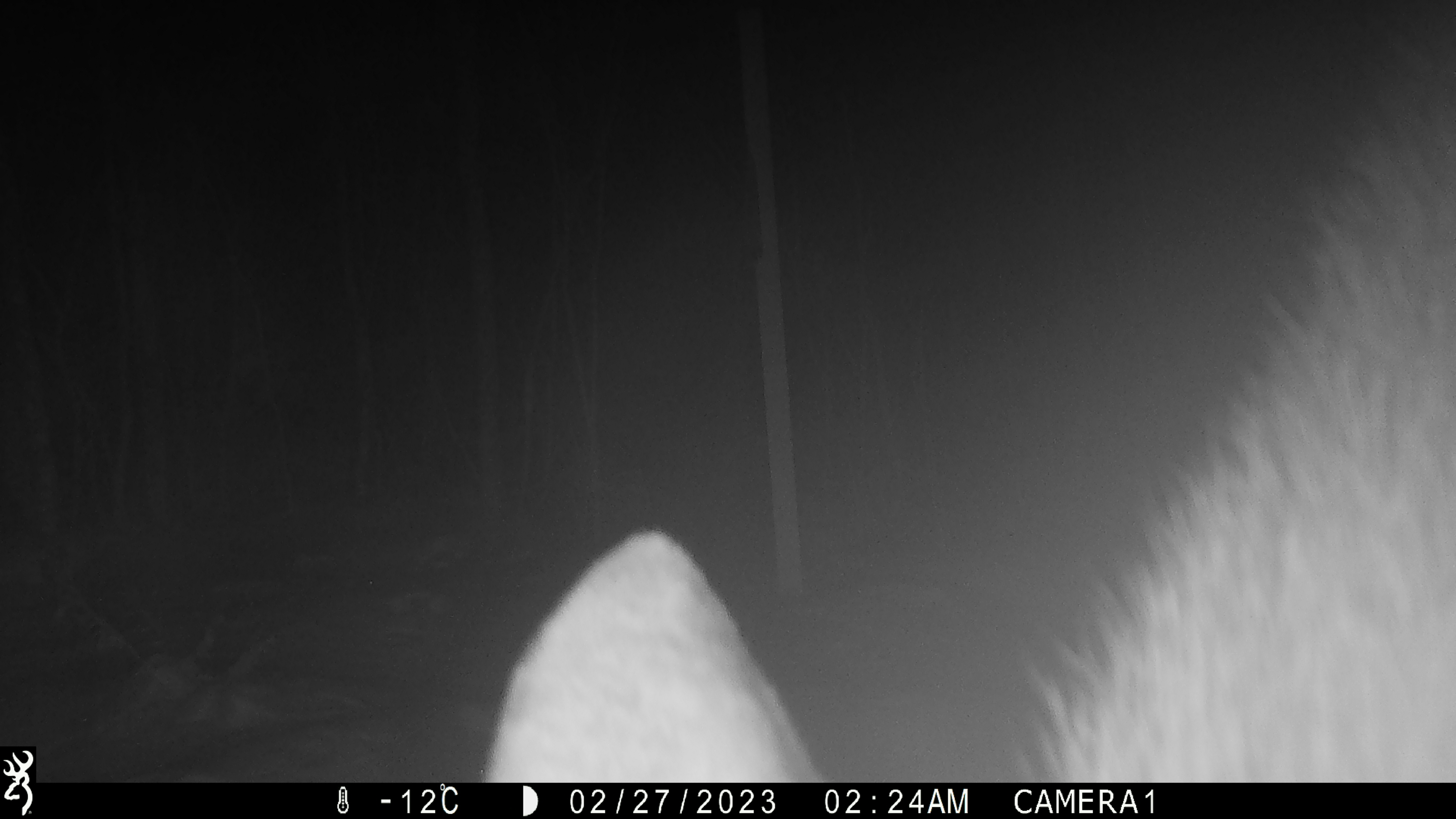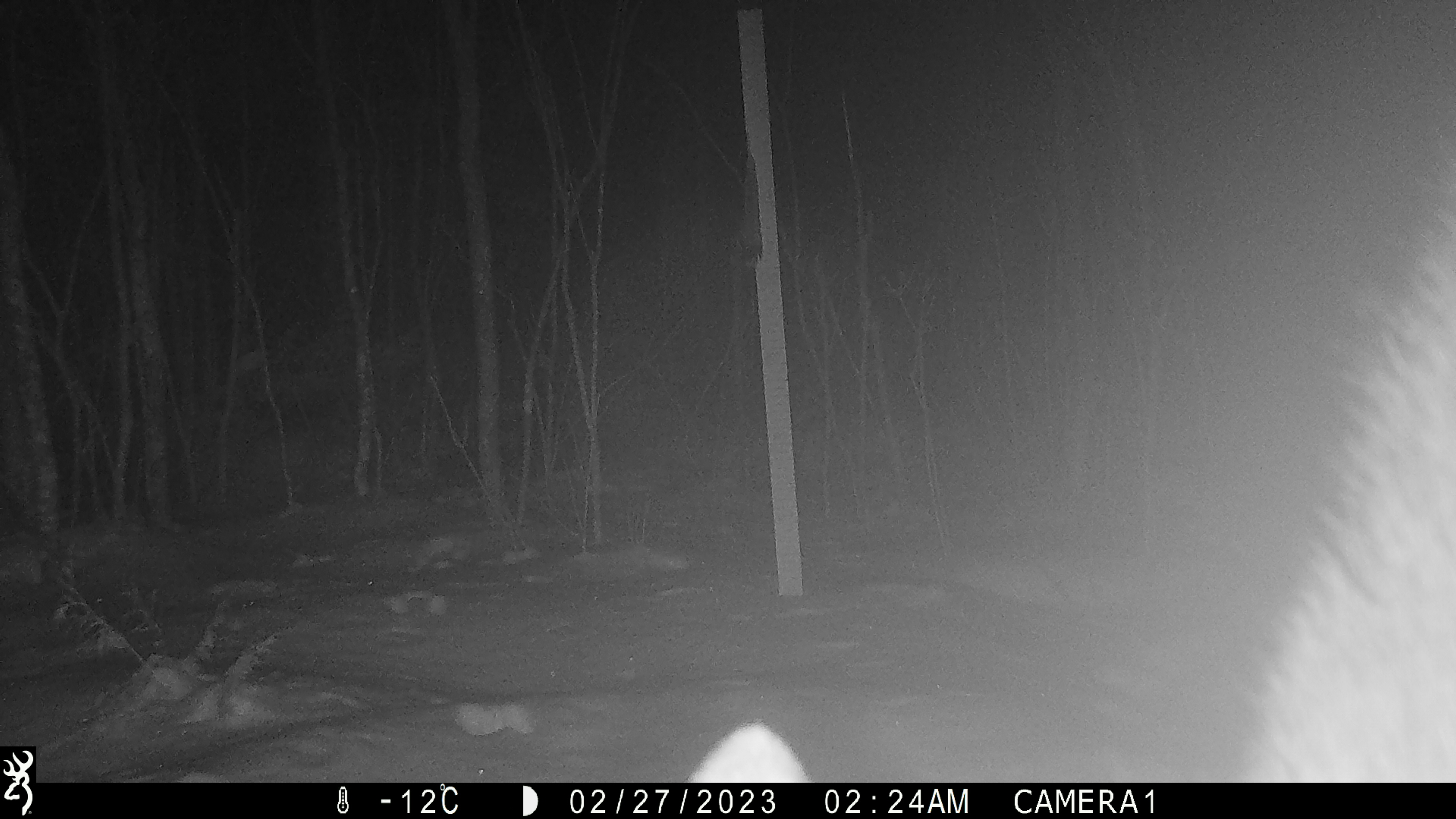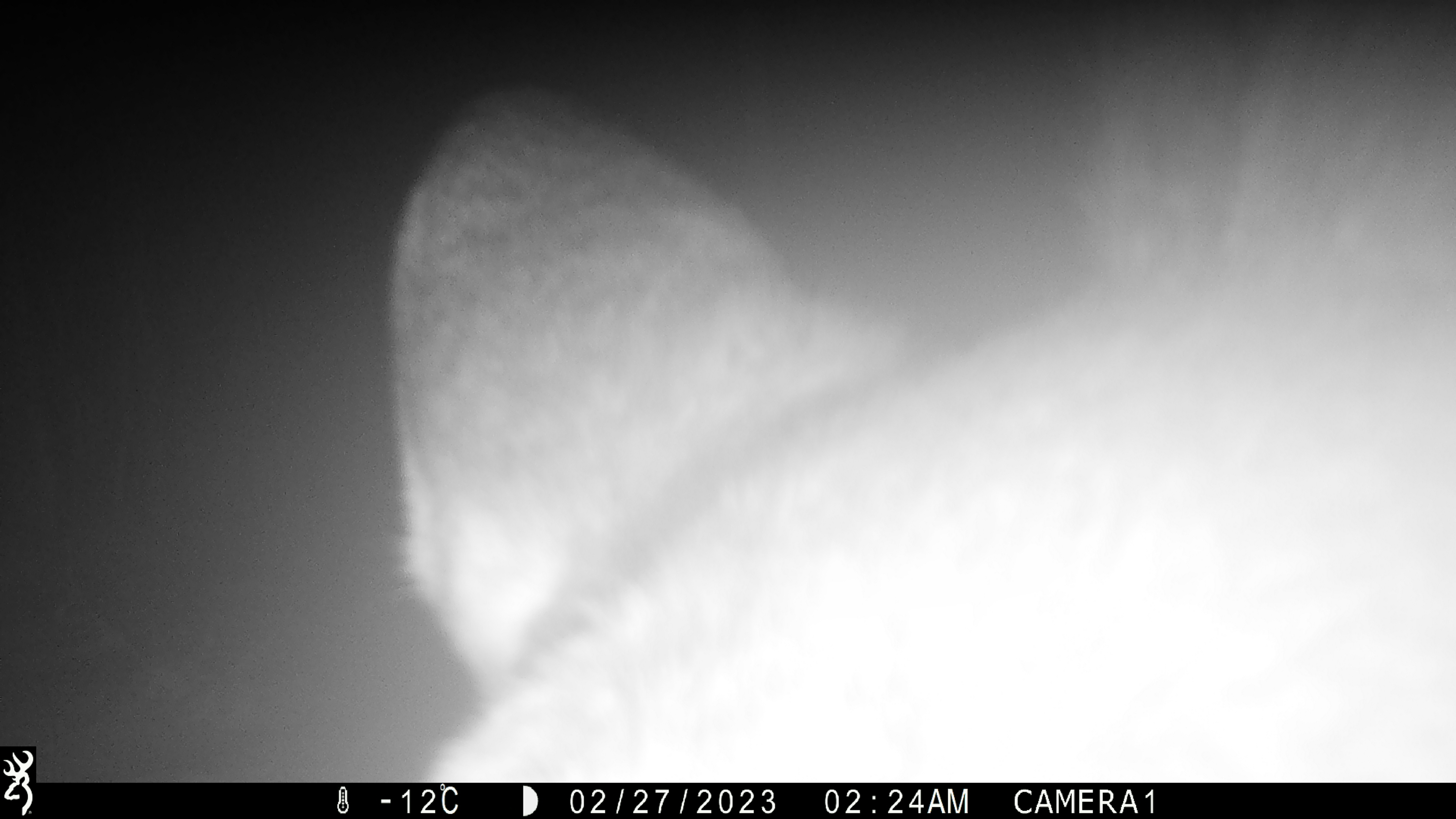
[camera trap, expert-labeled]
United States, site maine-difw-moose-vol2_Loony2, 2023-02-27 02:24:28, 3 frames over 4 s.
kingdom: Animalia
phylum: Chordata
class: Mammalia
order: Artiodactyla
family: Cervidae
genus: Alces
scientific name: Alces alces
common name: moose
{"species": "moose (Alces alces)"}